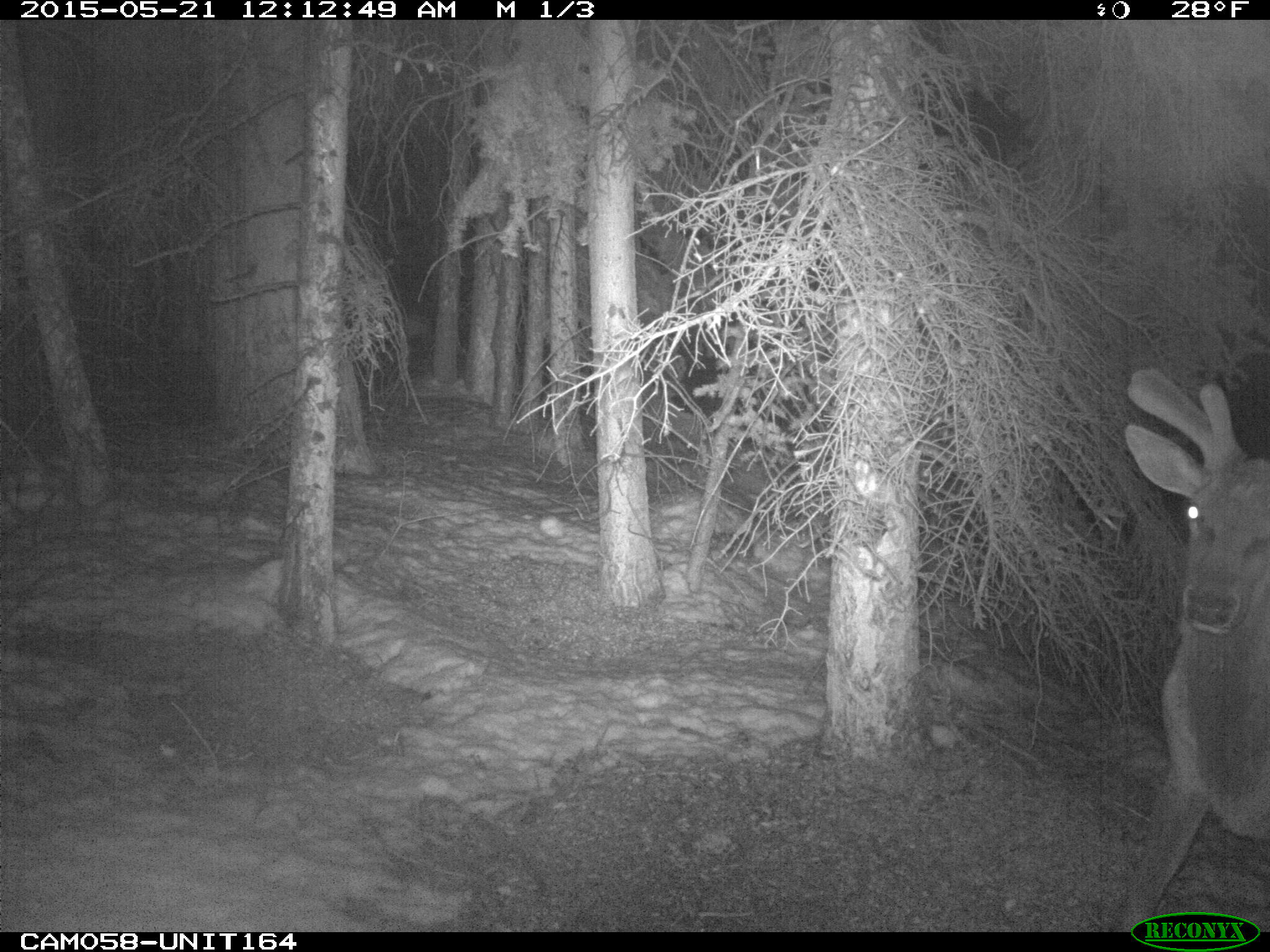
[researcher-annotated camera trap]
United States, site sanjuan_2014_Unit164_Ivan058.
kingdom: Animalia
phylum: Chordata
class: Mammalia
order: Artiodactyla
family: Cervidae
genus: Cervus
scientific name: Cervus elaphus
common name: red deer